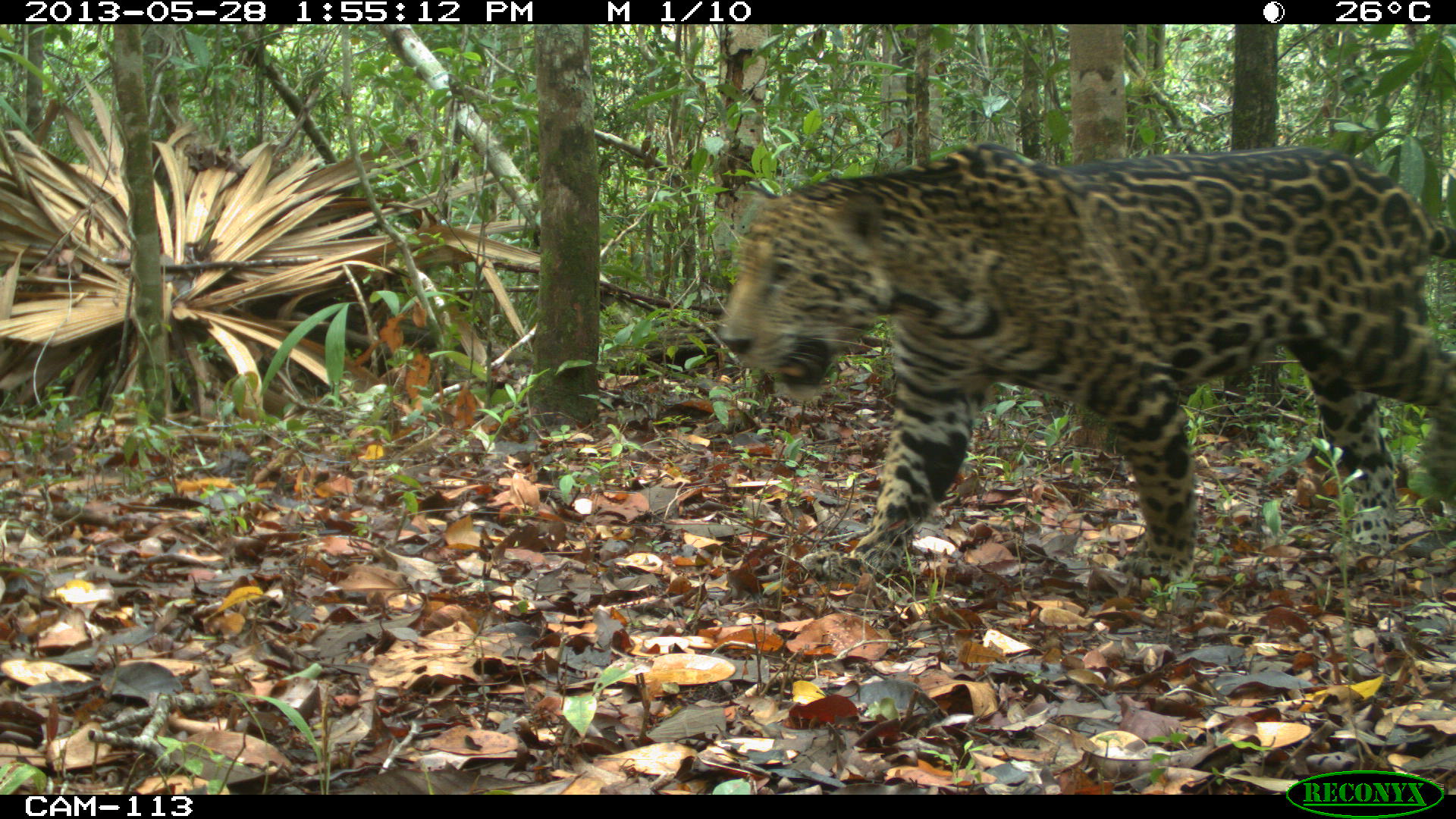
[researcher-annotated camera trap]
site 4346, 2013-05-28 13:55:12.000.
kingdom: Animalia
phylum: Chordata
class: Mammalia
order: Carnivora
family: Felidae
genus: Panthera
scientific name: Panthera onca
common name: jaguar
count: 1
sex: male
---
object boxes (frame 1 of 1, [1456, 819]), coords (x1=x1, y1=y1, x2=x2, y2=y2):
panthera onca: (x1=717, y1=142, x2=1456, y2=584)